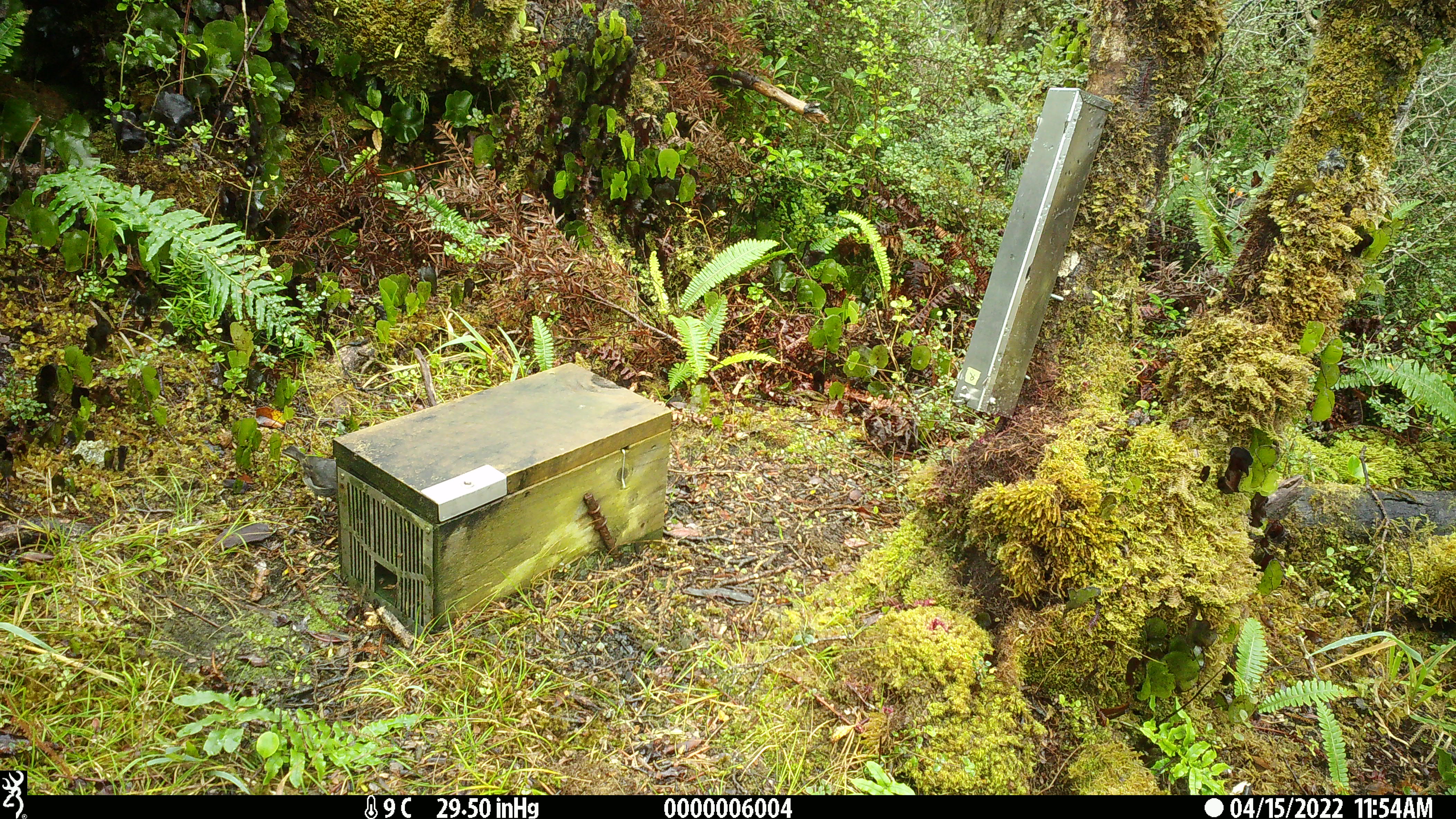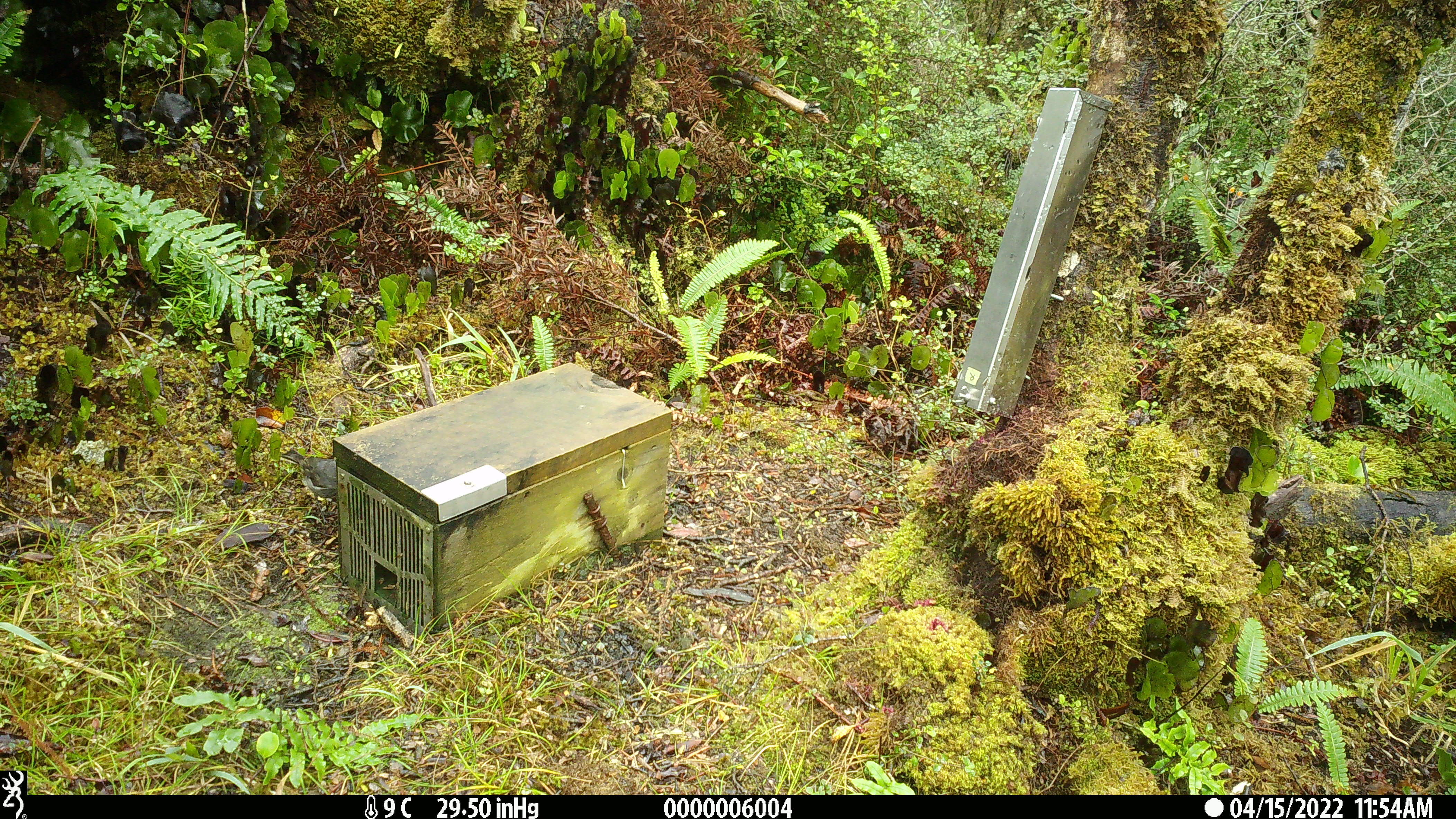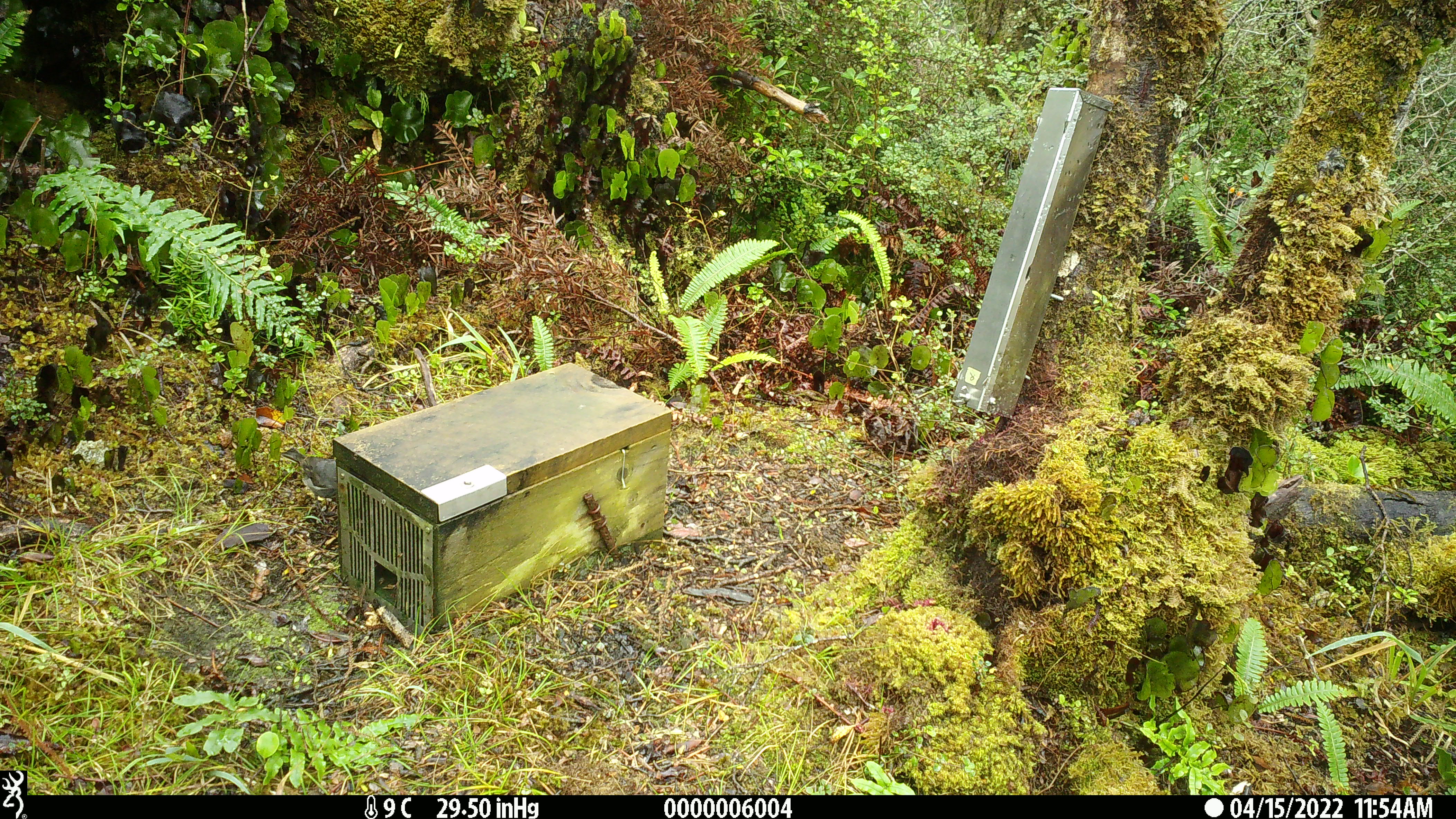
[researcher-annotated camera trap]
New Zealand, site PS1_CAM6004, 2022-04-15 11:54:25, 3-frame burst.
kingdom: Animalia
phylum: Chordata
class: Aves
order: Passeriformes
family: Petroicidae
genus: Petroica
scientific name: Petroica australis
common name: new zealand robin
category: robin